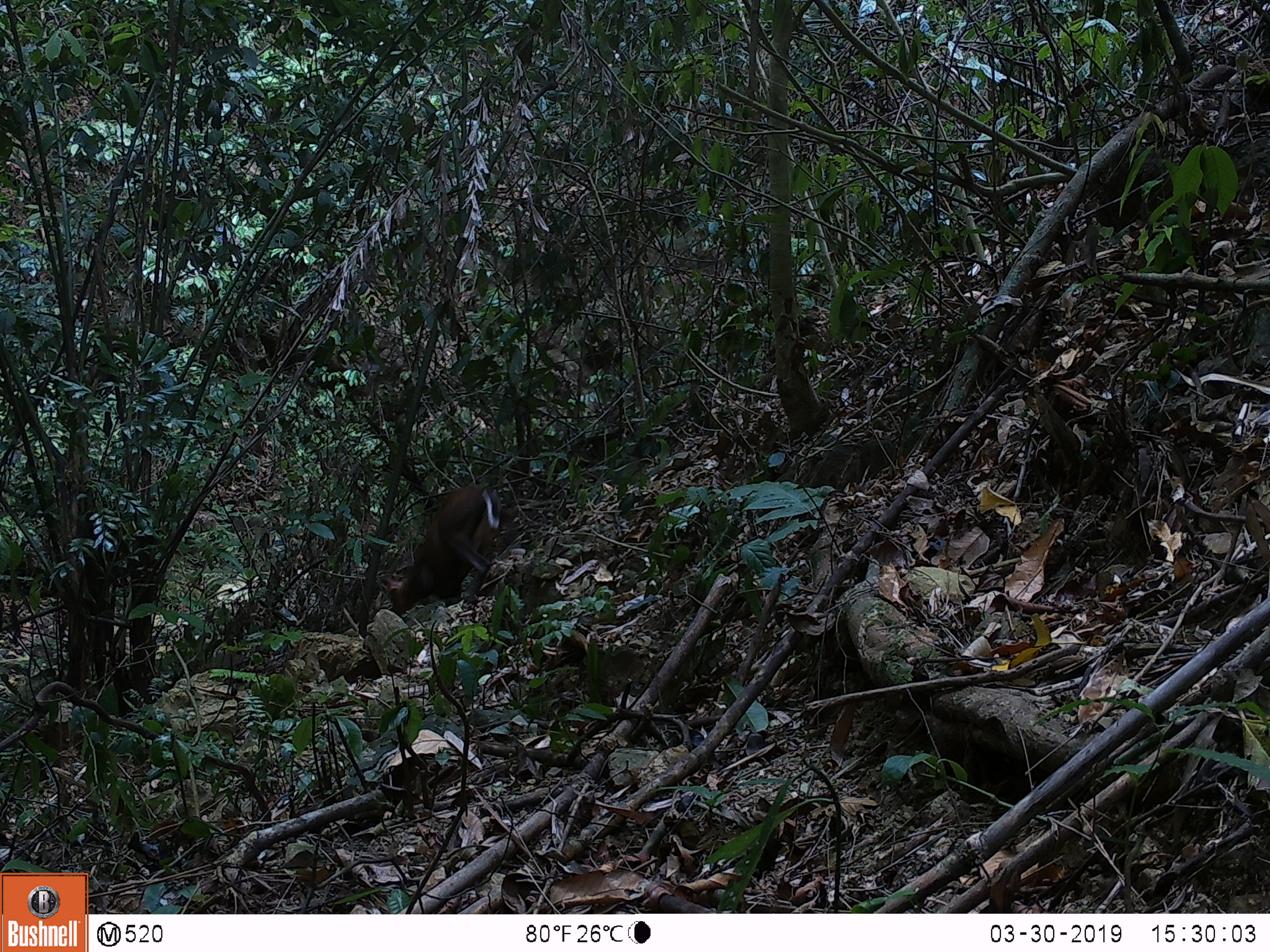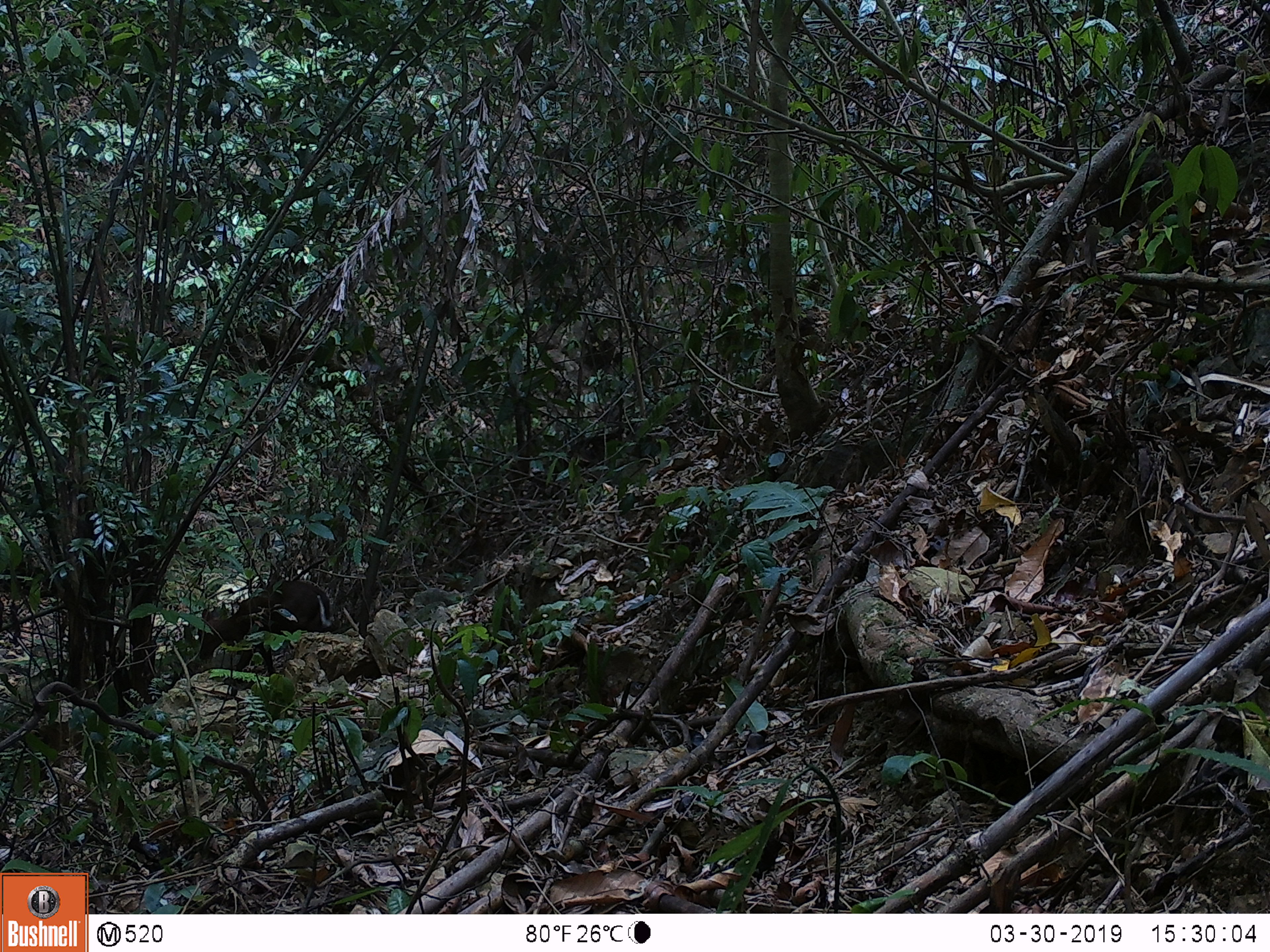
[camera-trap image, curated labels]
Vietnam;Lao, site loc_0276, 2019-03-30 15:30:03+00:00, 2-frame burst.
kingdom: Animalia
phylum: Chordata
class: Mammalia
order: Artiodactyla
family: Cervidae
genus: Muntiacus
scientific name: Muntiacus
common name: muntjacs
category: unidentified muntjac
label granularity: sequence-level